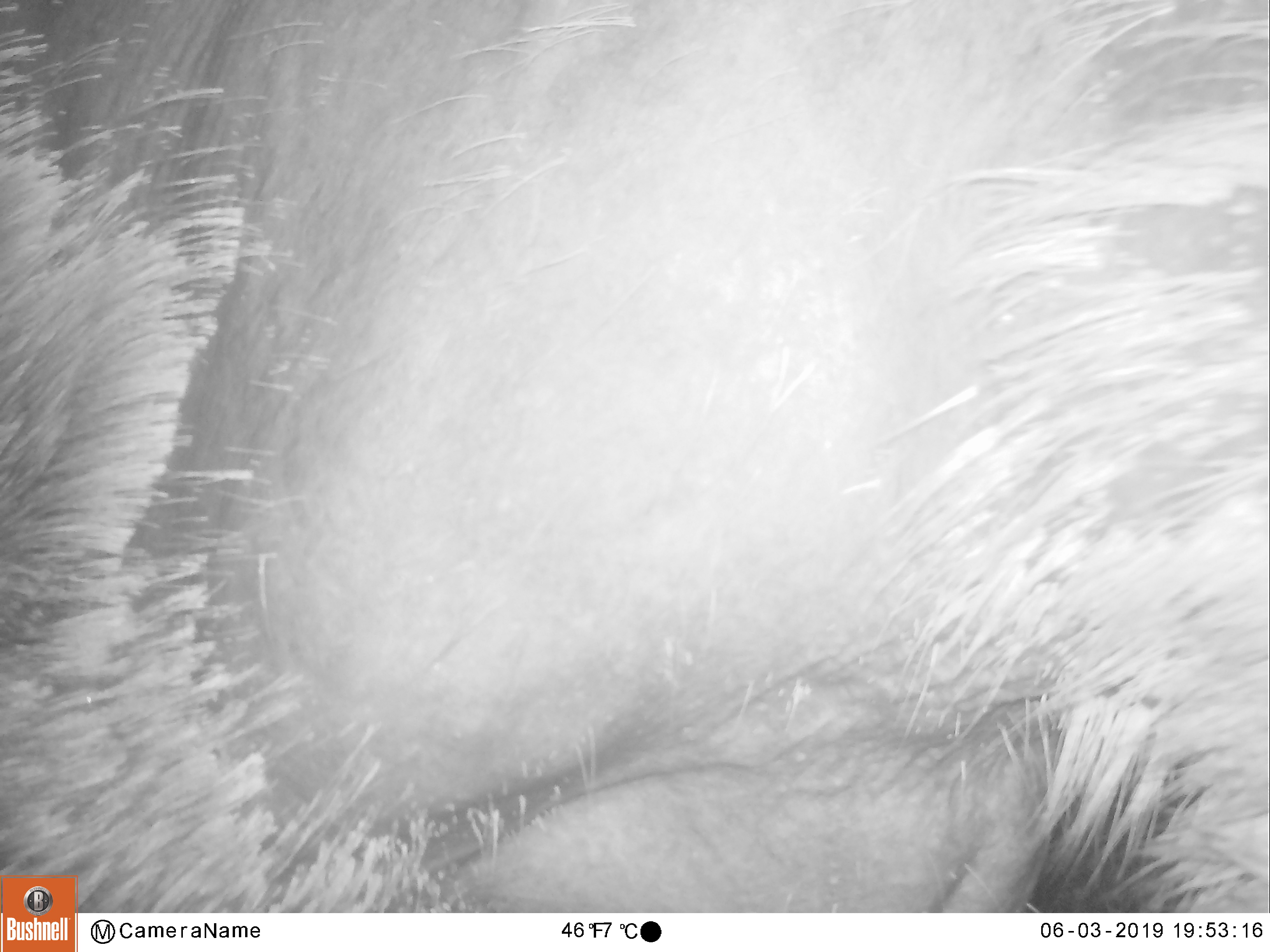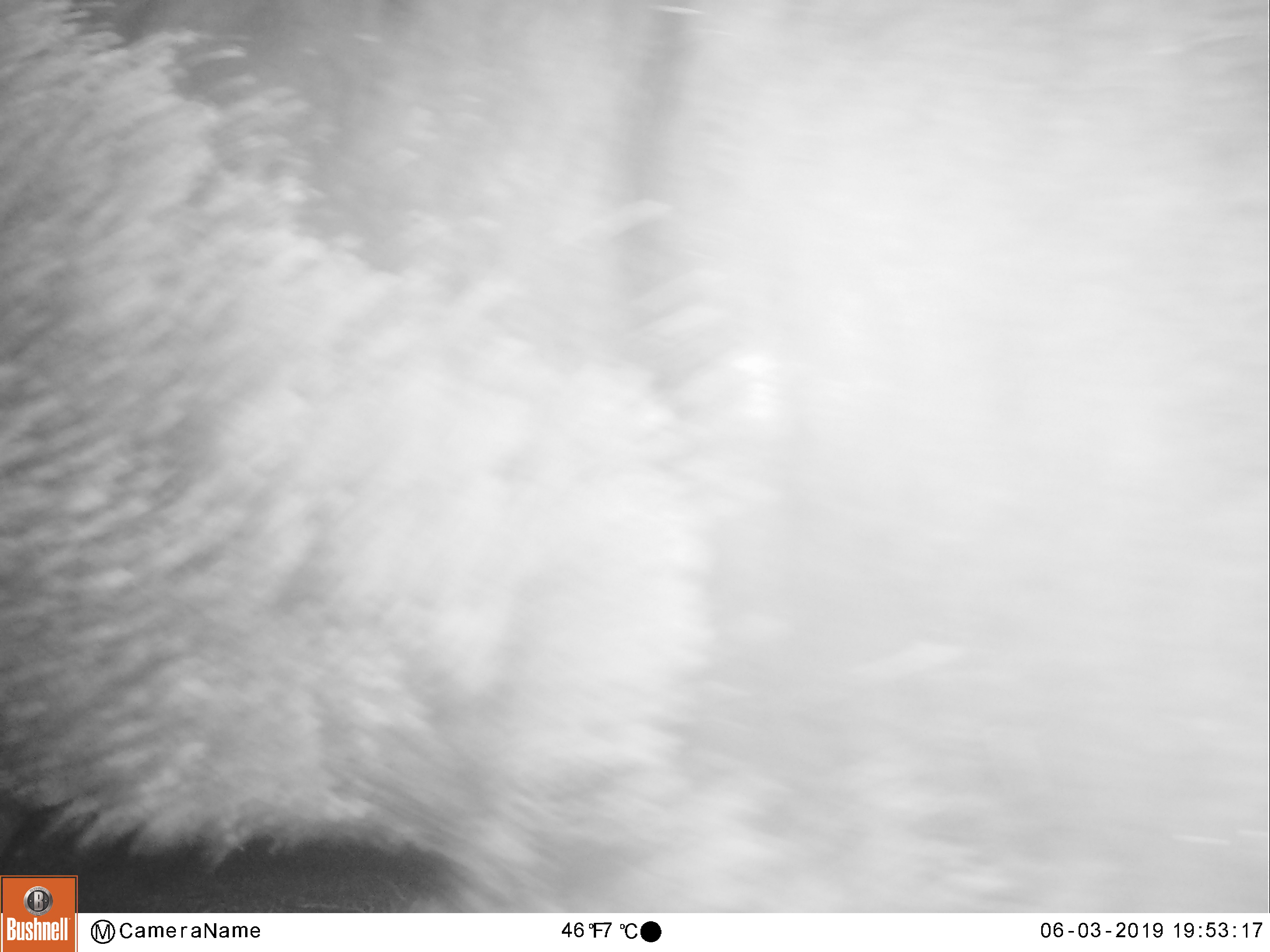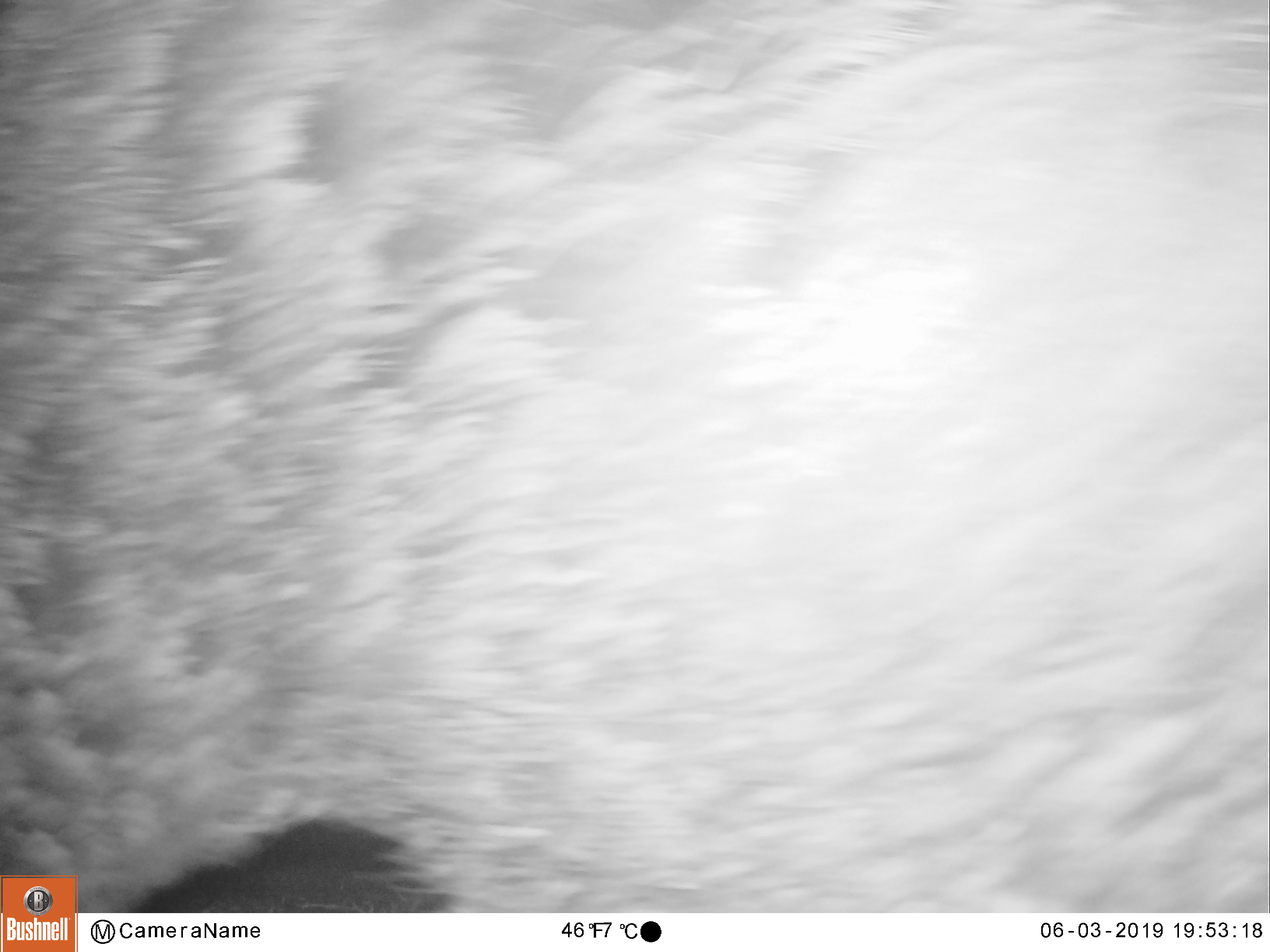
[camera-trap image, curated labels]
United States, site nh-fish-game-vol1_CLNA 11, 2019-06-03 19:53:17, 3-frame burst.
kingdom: Animalia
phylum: Chordata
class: Mammalia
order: Artiodactyla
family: Cervidae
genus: Alces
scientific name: Alces alces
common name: moose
Moose (Alces alces).